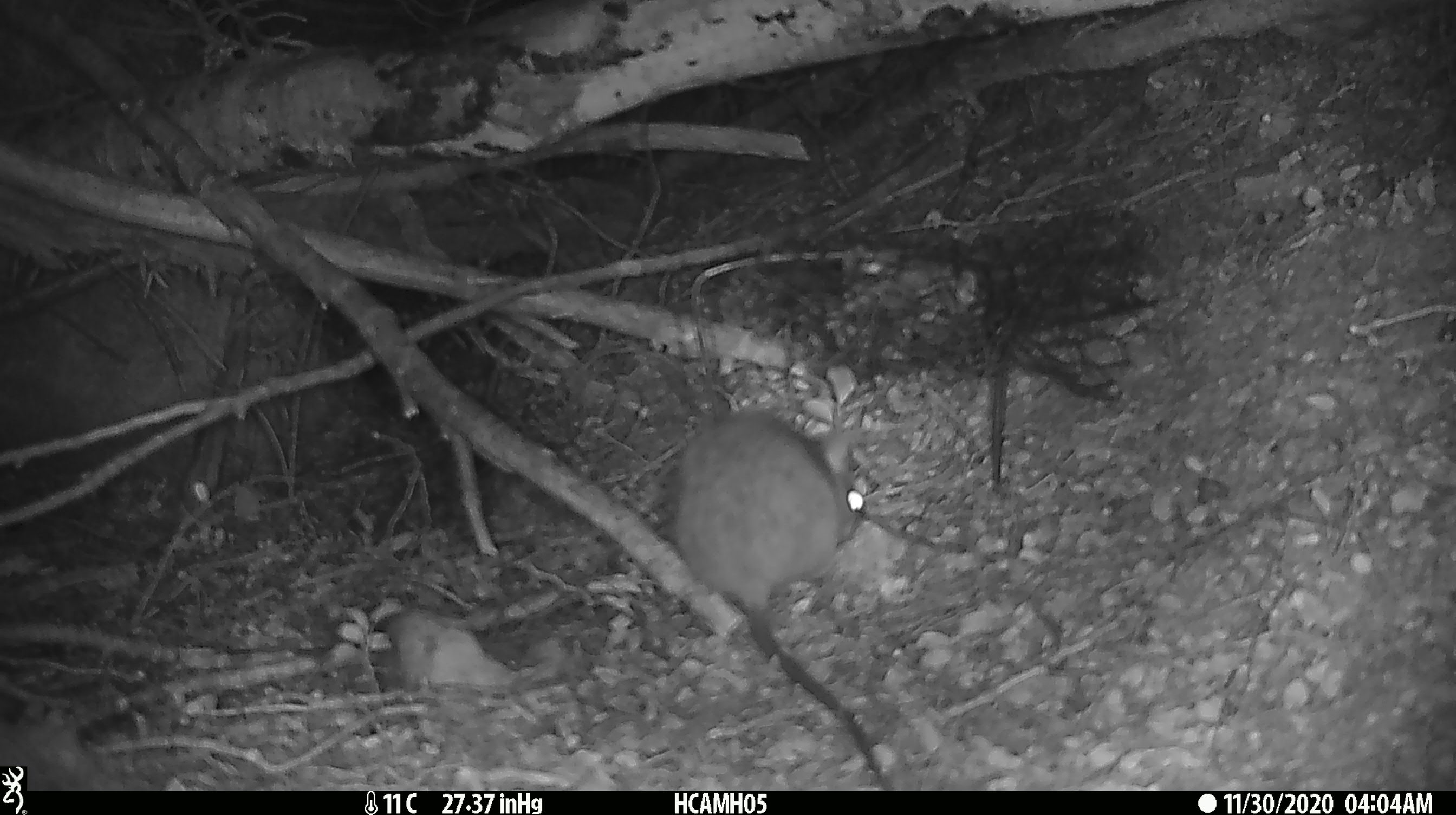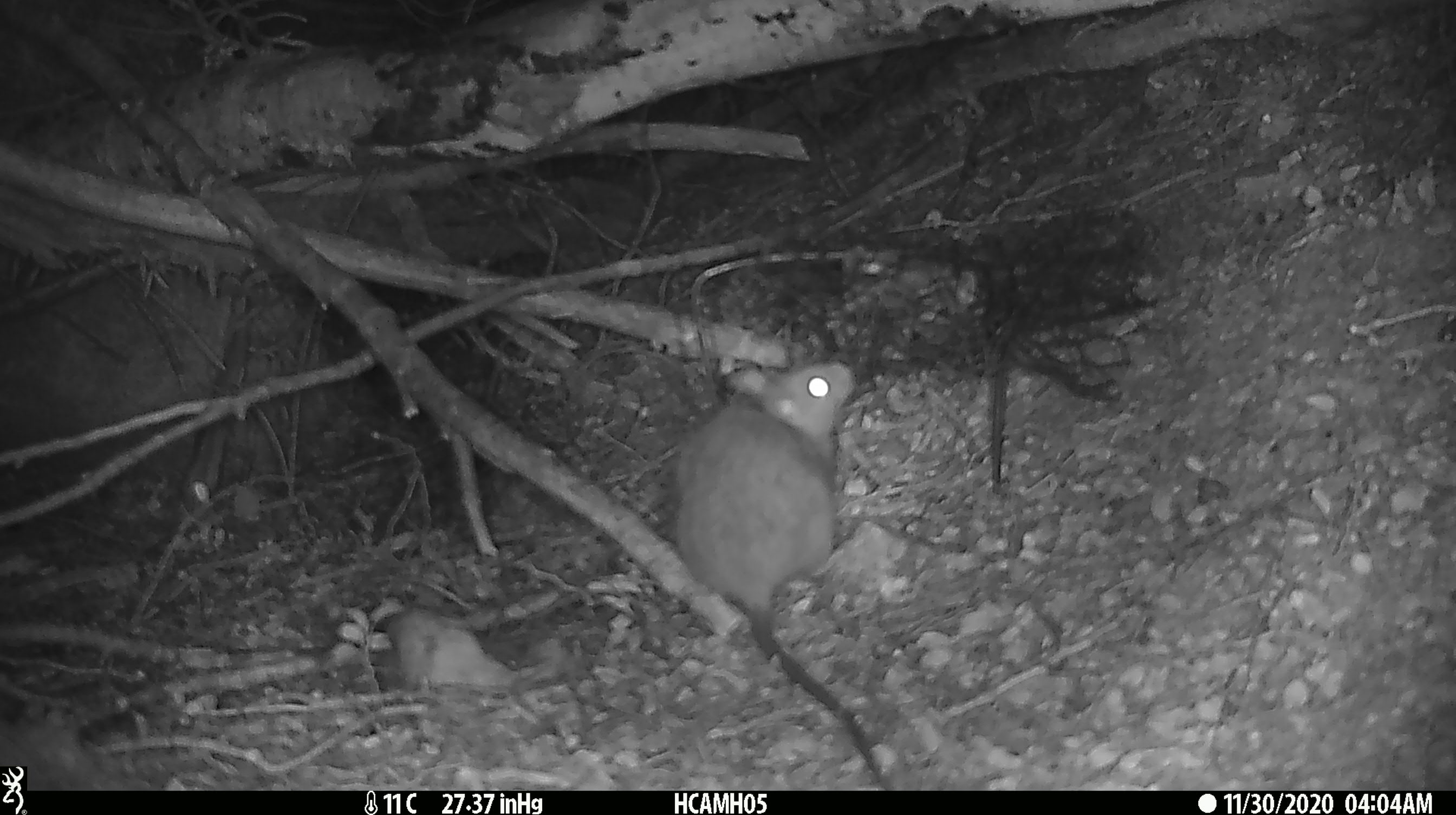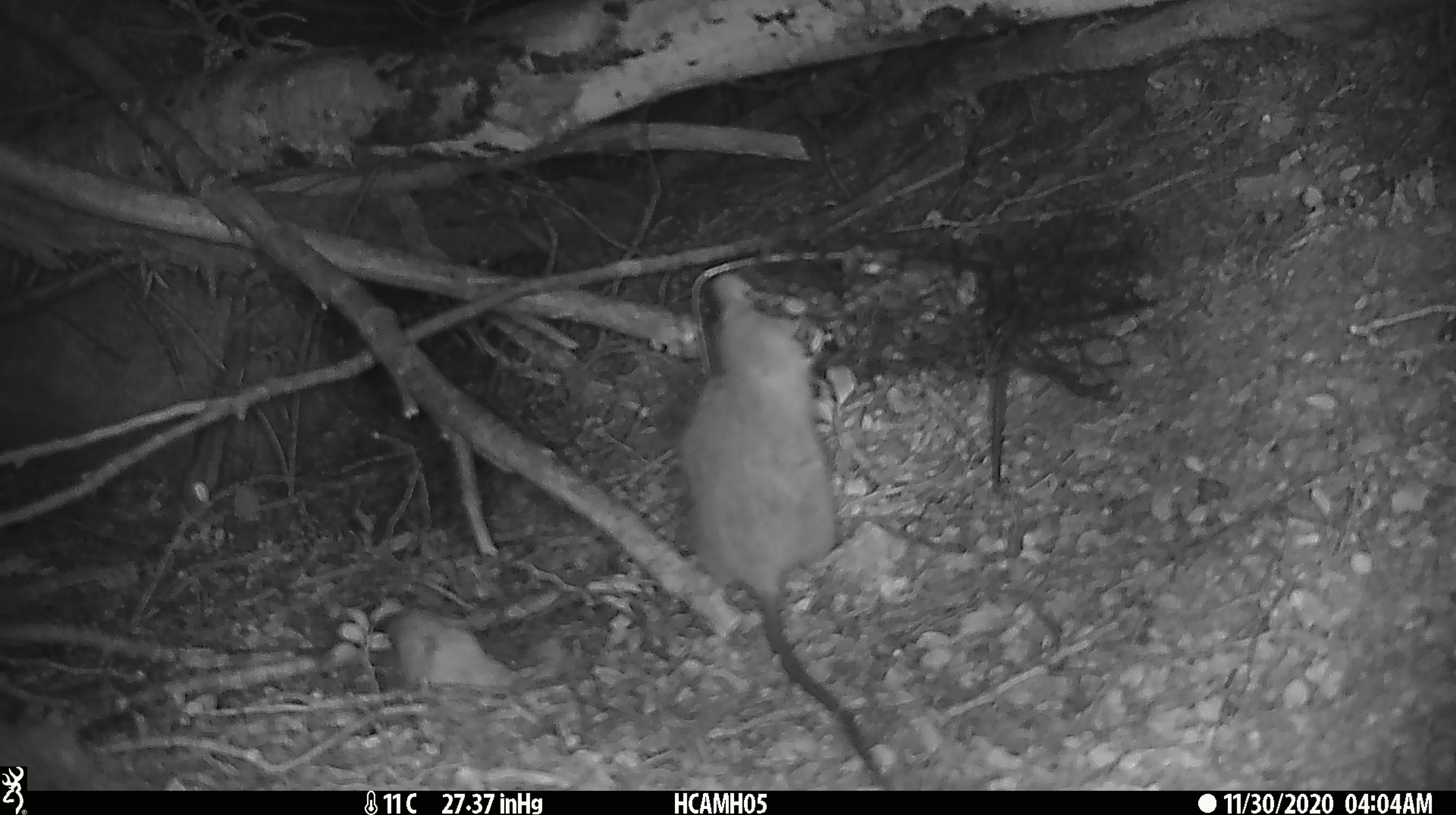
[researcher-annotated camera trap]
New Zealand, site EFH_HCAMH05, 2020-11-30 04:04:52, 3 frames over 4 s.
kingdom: Animalia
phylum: Chordata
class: Mammalia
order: Rodentia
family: Muridae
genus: Rattus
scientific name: Rattus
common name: rat